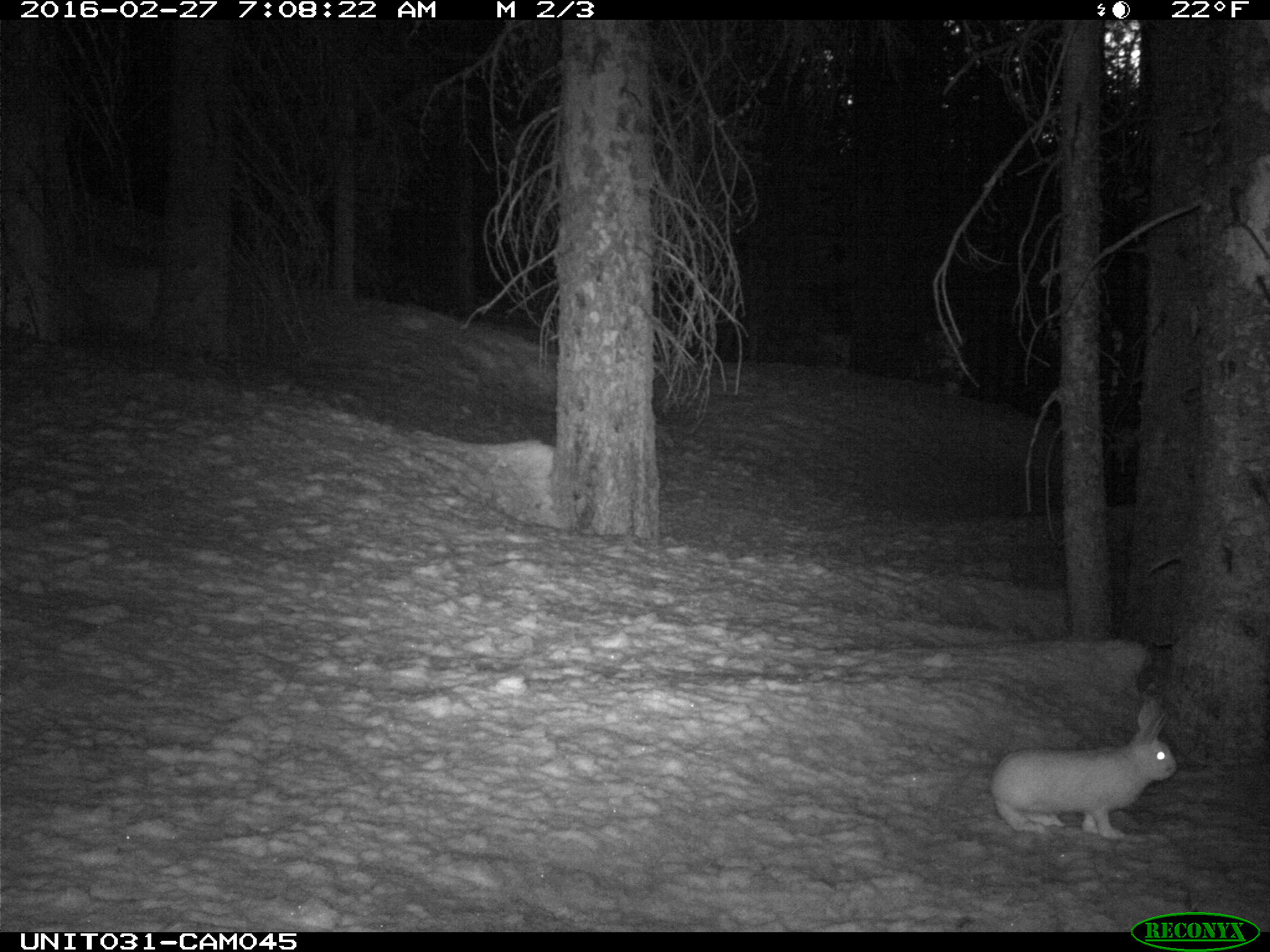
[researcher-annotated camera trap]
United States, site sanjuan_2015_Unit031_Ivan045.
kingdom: Animalia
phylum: Chordata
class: Mammalia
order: Lagomorpha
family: Leporidae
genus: Lepus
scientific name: Lepus americanus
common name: snowshoe hare